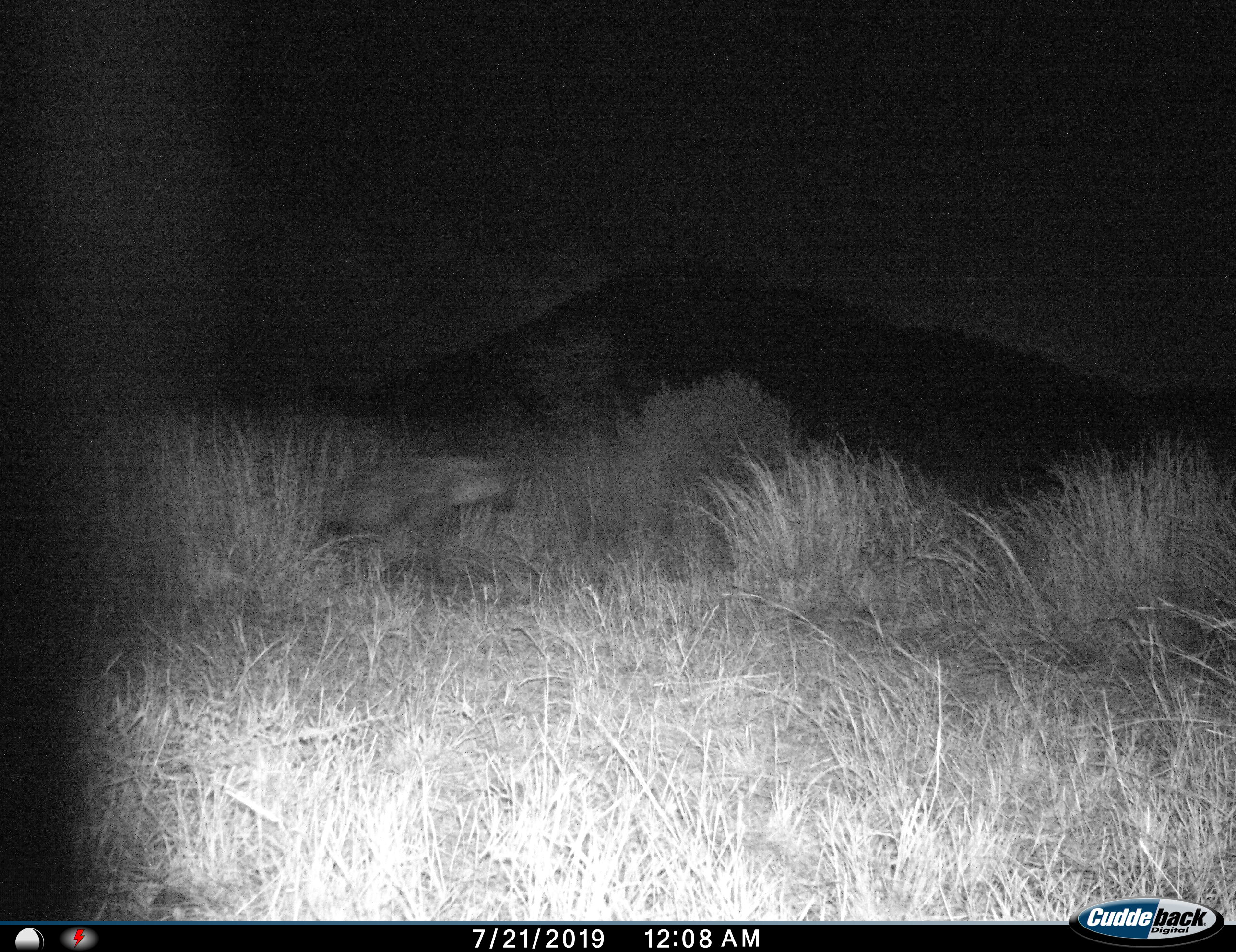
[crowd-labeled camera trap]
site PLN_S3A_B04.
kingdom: Animalia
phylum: Chordata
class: Mammalia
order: Carnivora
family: Hyaenidae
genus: Parahyaena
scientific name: Parahyaena brunnea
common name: brown hyena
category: hyenabrown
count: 1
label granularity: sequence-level